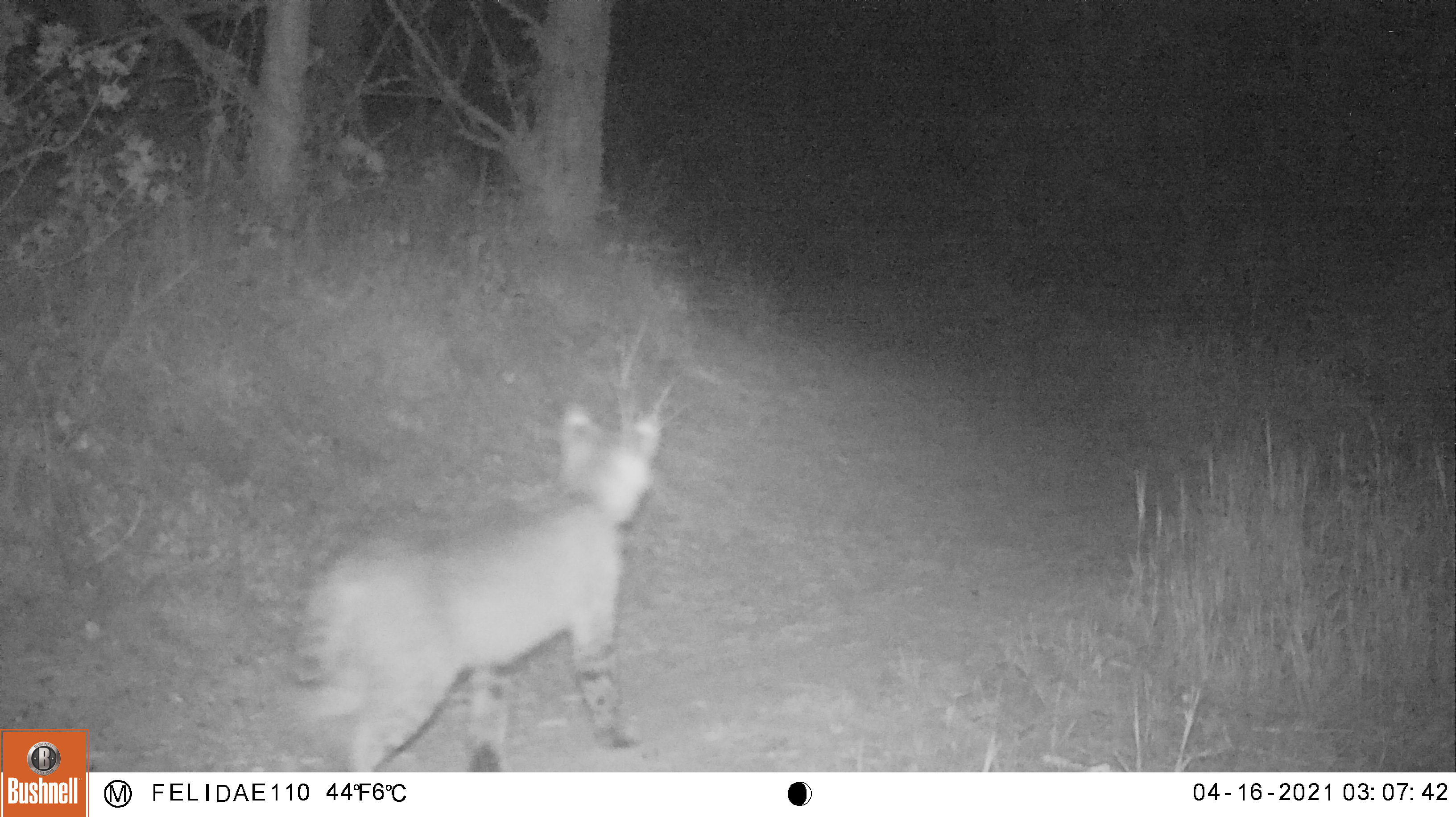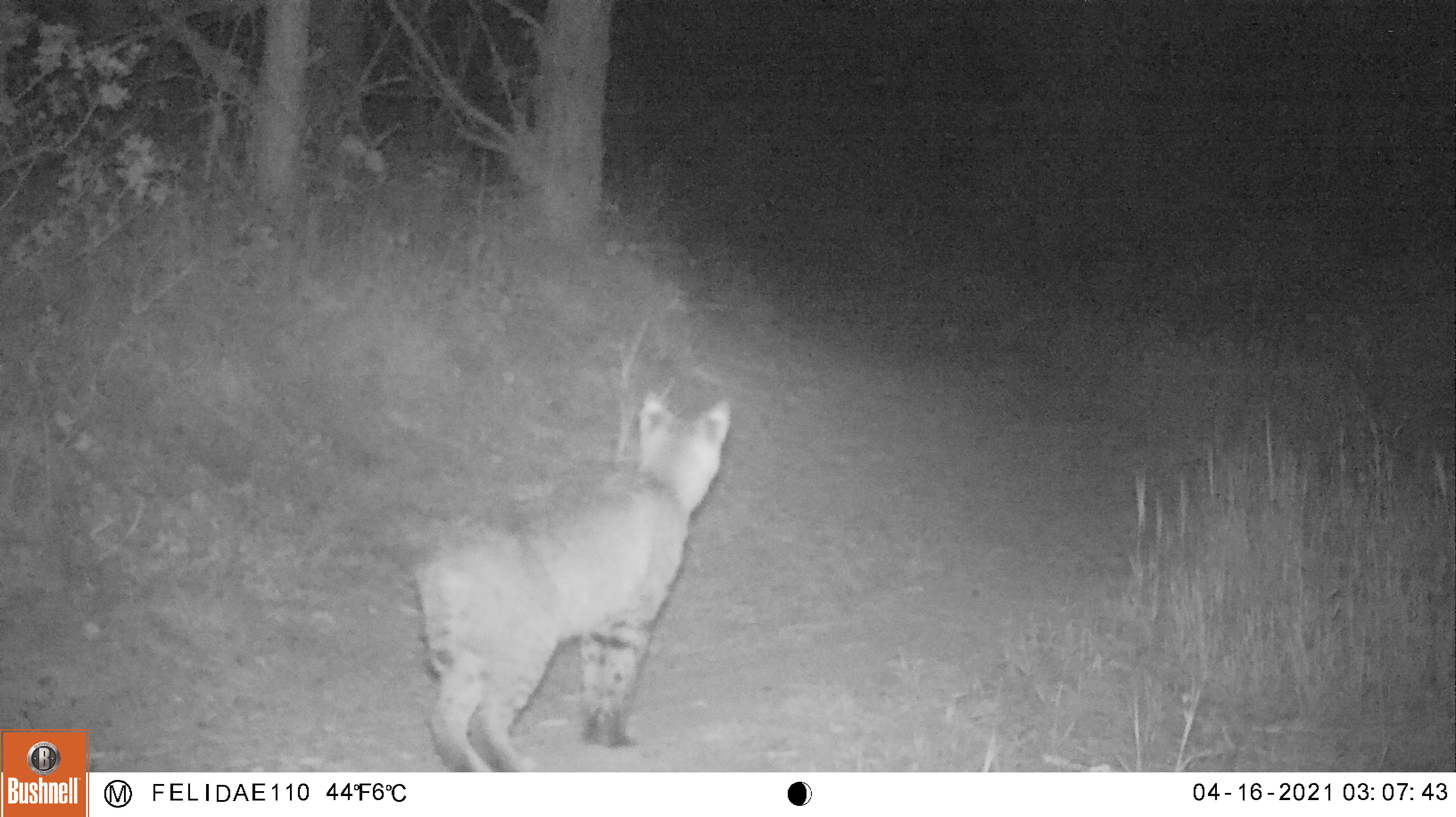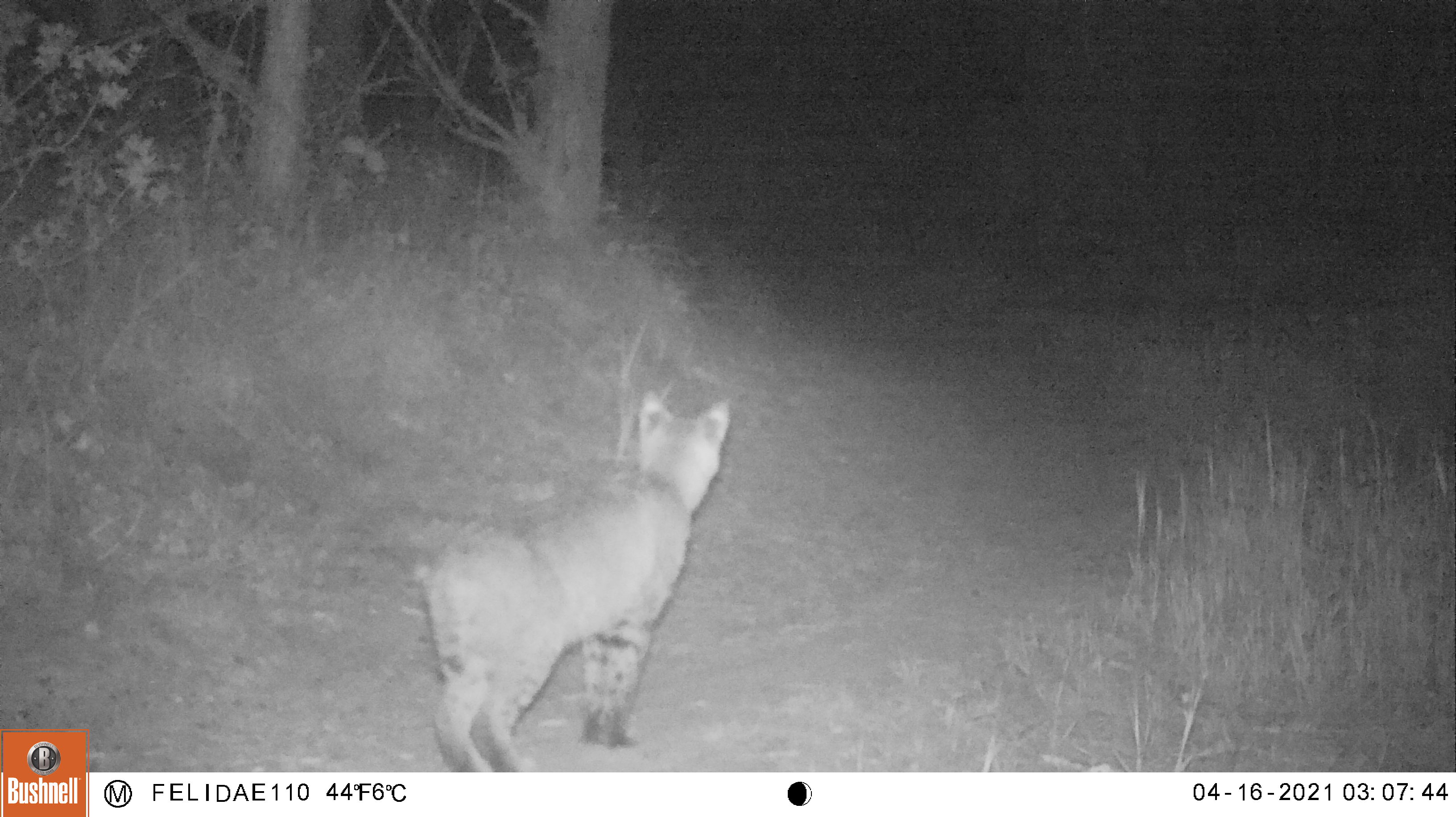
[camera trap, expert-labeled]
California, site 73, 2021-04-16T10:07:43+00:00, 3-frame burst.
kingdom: Animalia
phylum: Chordata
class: Mammalia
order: Carnivora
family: Felidae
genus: Lynx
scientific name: Lynx rufus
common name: bobcat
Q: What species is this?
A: Bobcat (Lynx rufus).